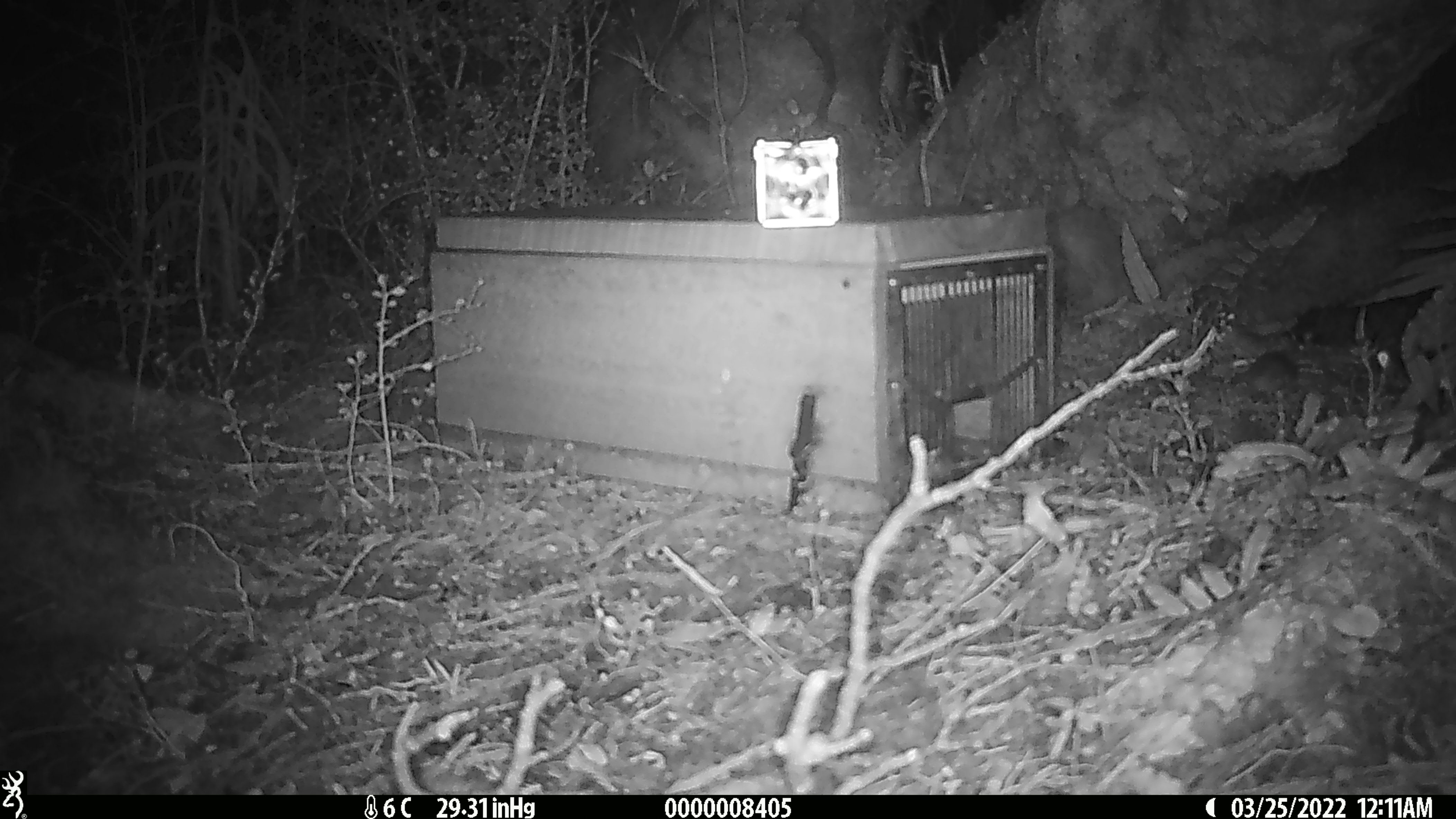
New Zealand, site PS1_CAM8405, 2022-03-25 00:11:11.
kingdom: Animalia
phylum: Chordata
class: Mammalia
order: Rodentia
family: Muridae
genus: Mus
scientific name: Mus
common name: mouse